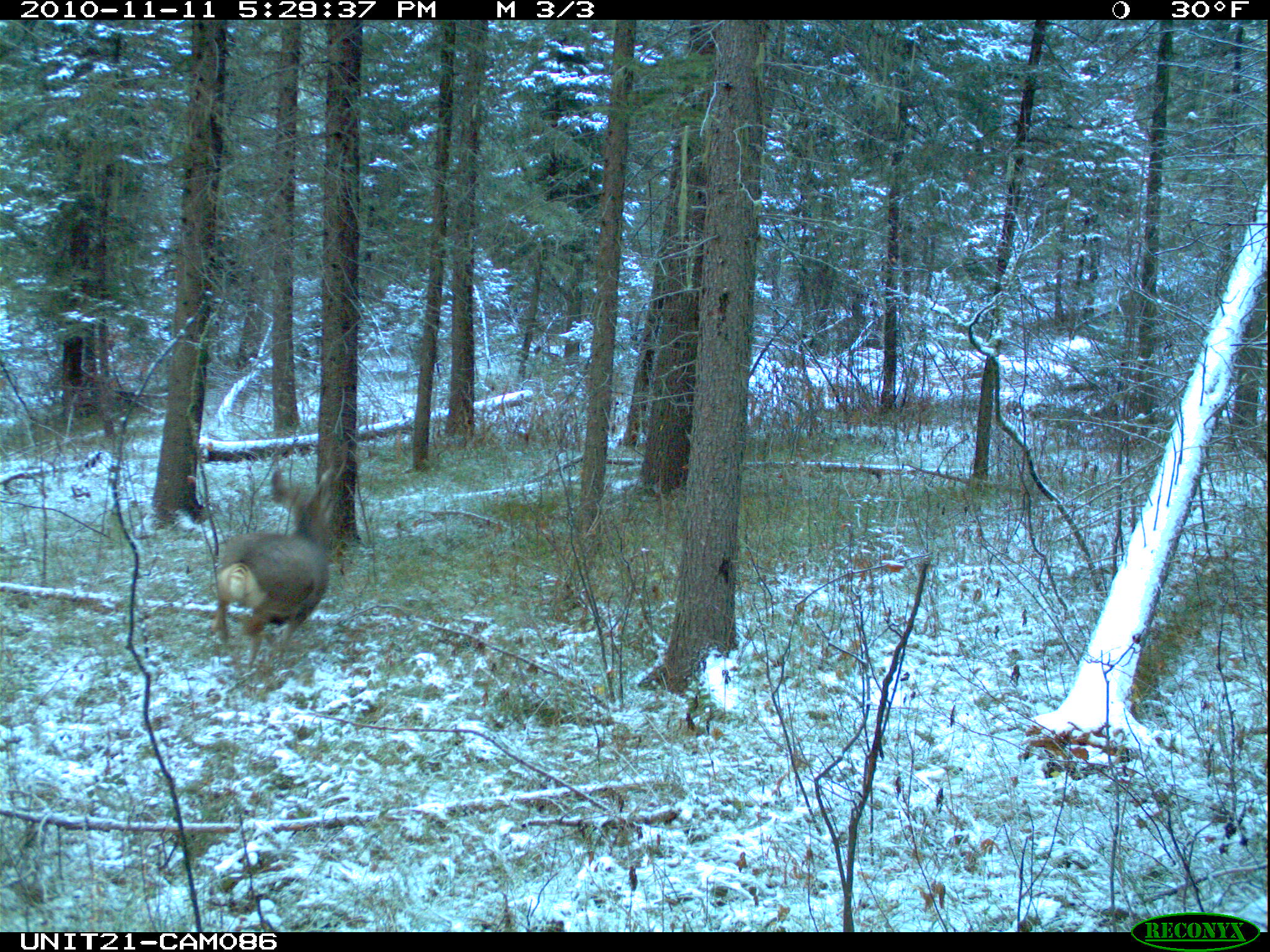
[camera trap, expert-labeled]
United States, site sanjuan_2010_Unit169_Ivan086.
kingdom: Animalia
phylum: Chordata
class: Mammalia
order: Artiodactyla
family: Cervidae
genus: Odocoileus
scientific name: Odocoileus hemionus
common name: mule deer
Odocoileus hemionus (mule deer).